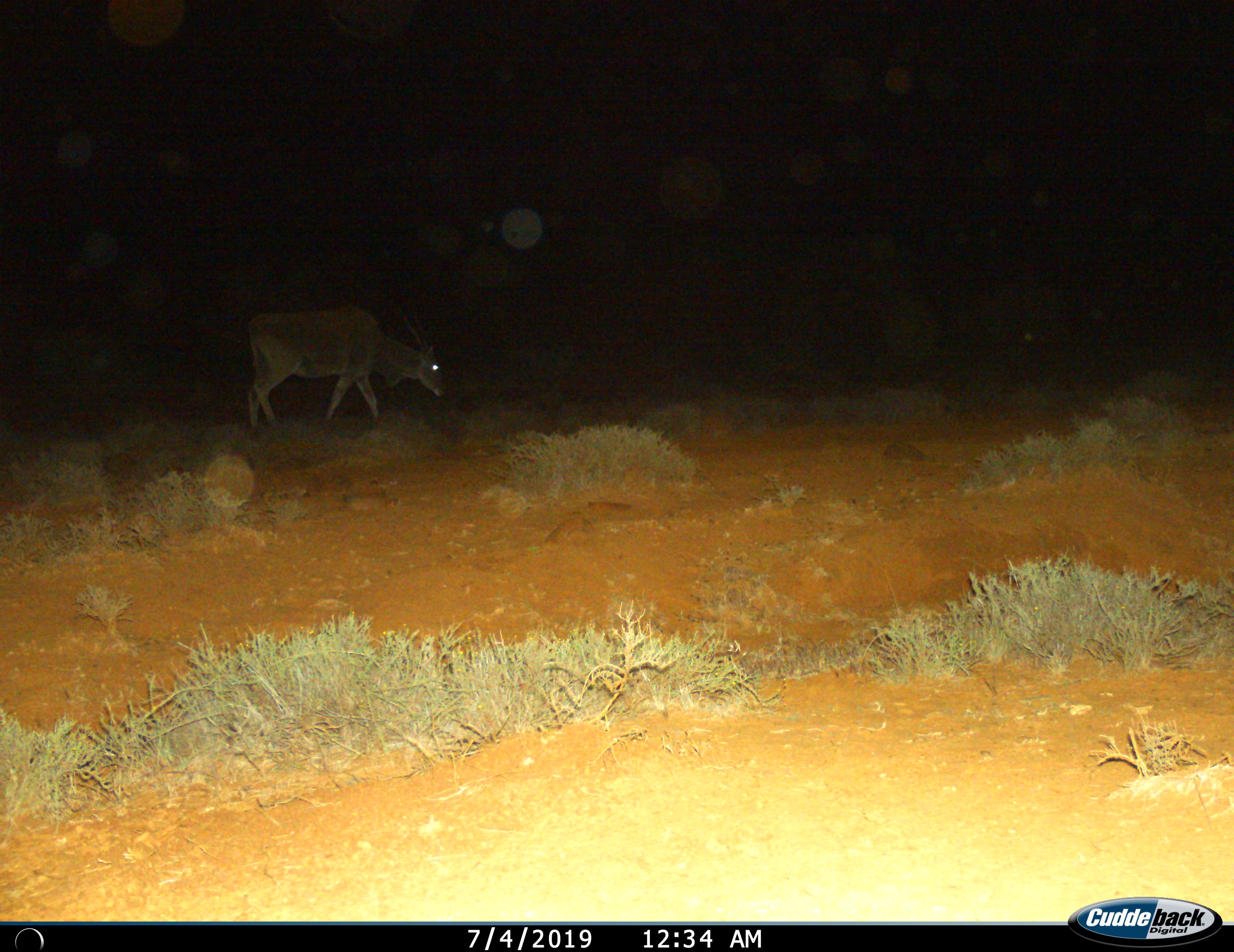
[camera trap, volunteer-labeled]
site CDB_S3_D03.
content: unidentified animal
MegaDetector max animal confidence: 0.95